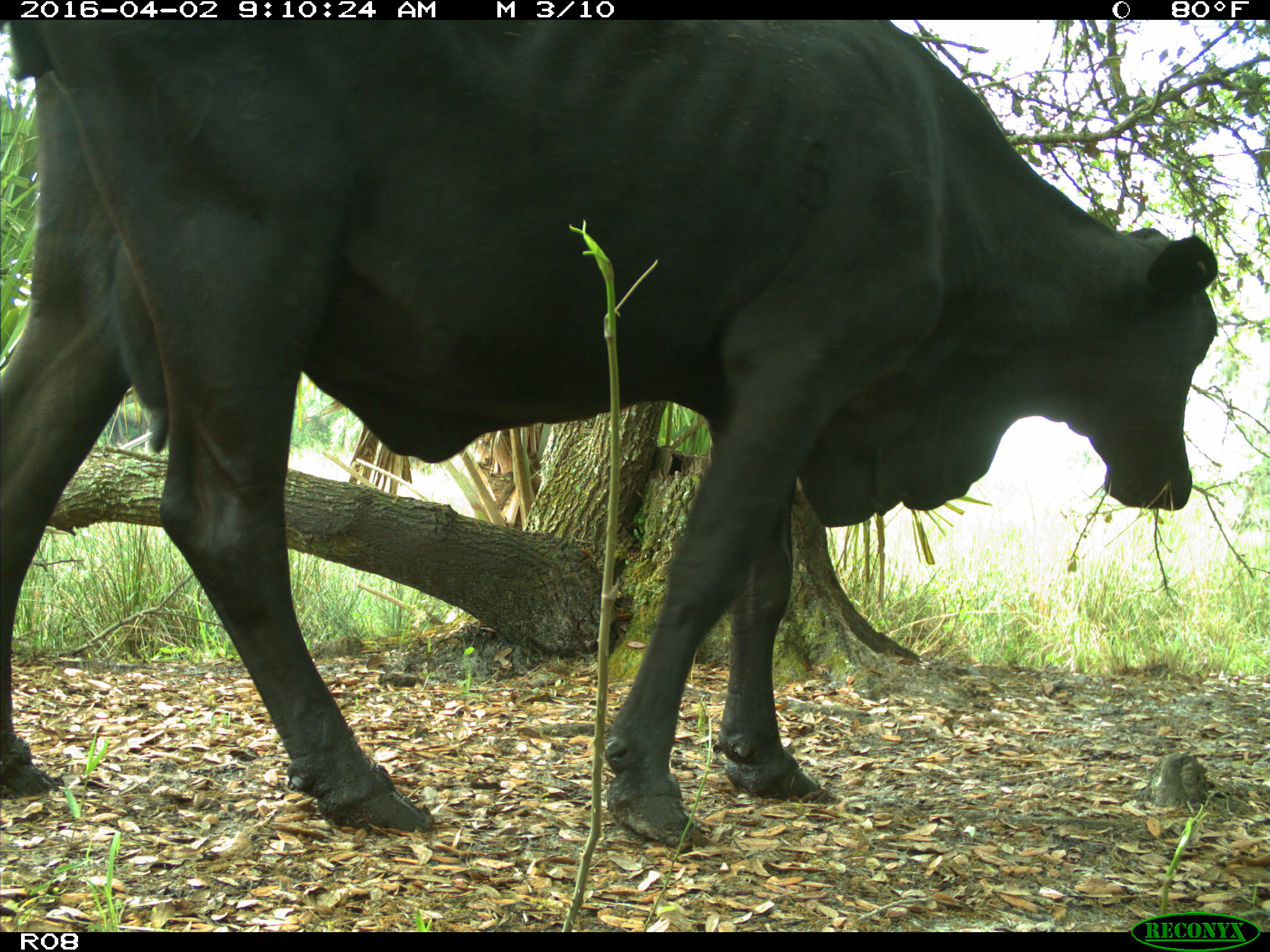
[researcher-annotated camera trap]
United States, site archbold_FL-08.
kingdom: Animalia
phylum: Chordata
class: Mammalia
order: Artiodactyla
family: Bovidae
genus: Bos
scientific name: Bos taurus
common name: domestic cow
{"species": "Bos taurus (domestic cow)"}